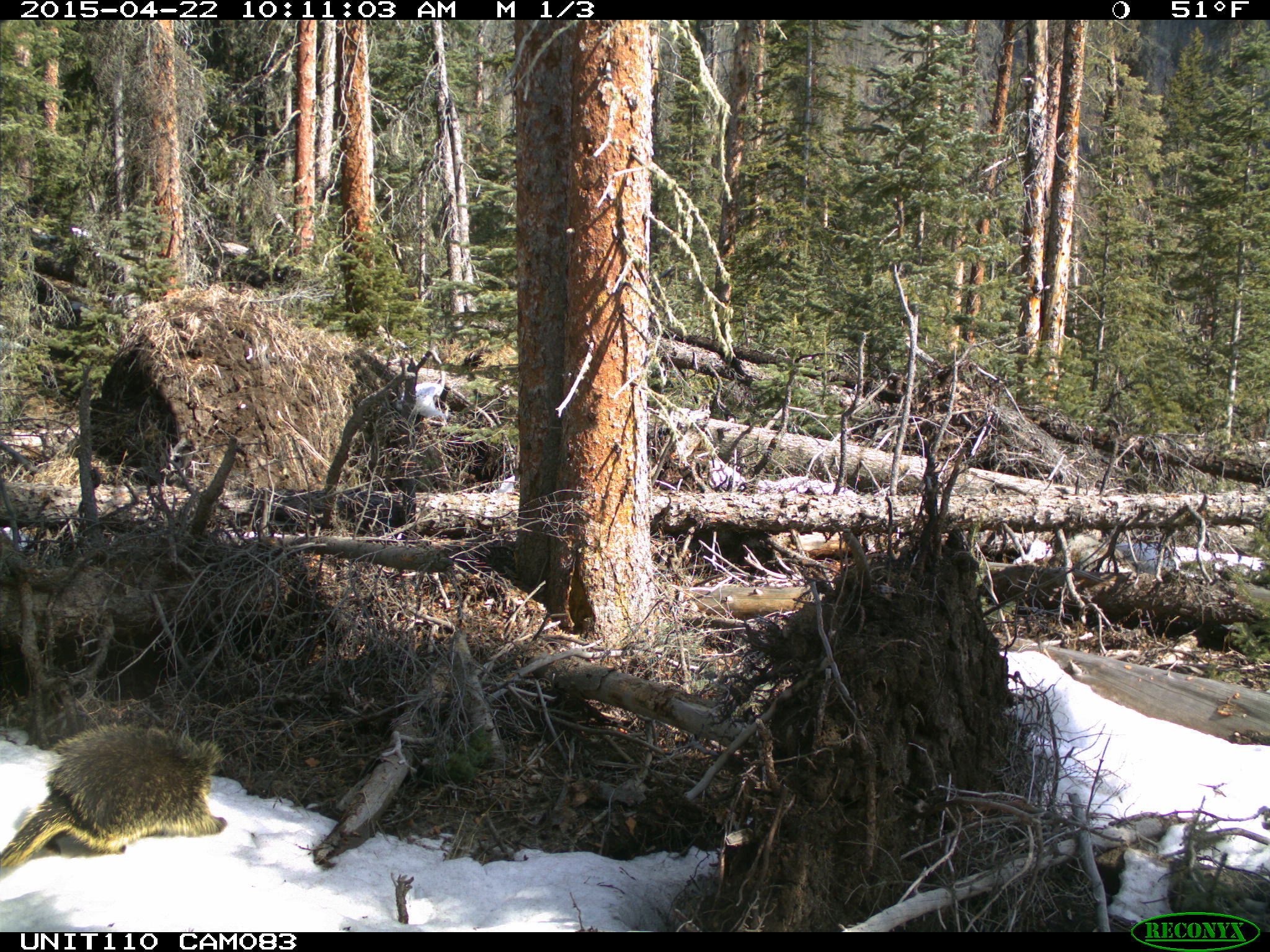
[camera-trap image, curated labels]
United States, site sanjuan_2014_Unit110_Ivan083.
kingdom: Animalia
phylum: Chordata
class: Mammalia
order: Rodentia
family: Erethizontidae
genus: Erethizon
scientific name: Erethizon dorsatum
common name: north american porcupine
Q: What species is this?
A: Erethizon dorsatum (north american porcupine).